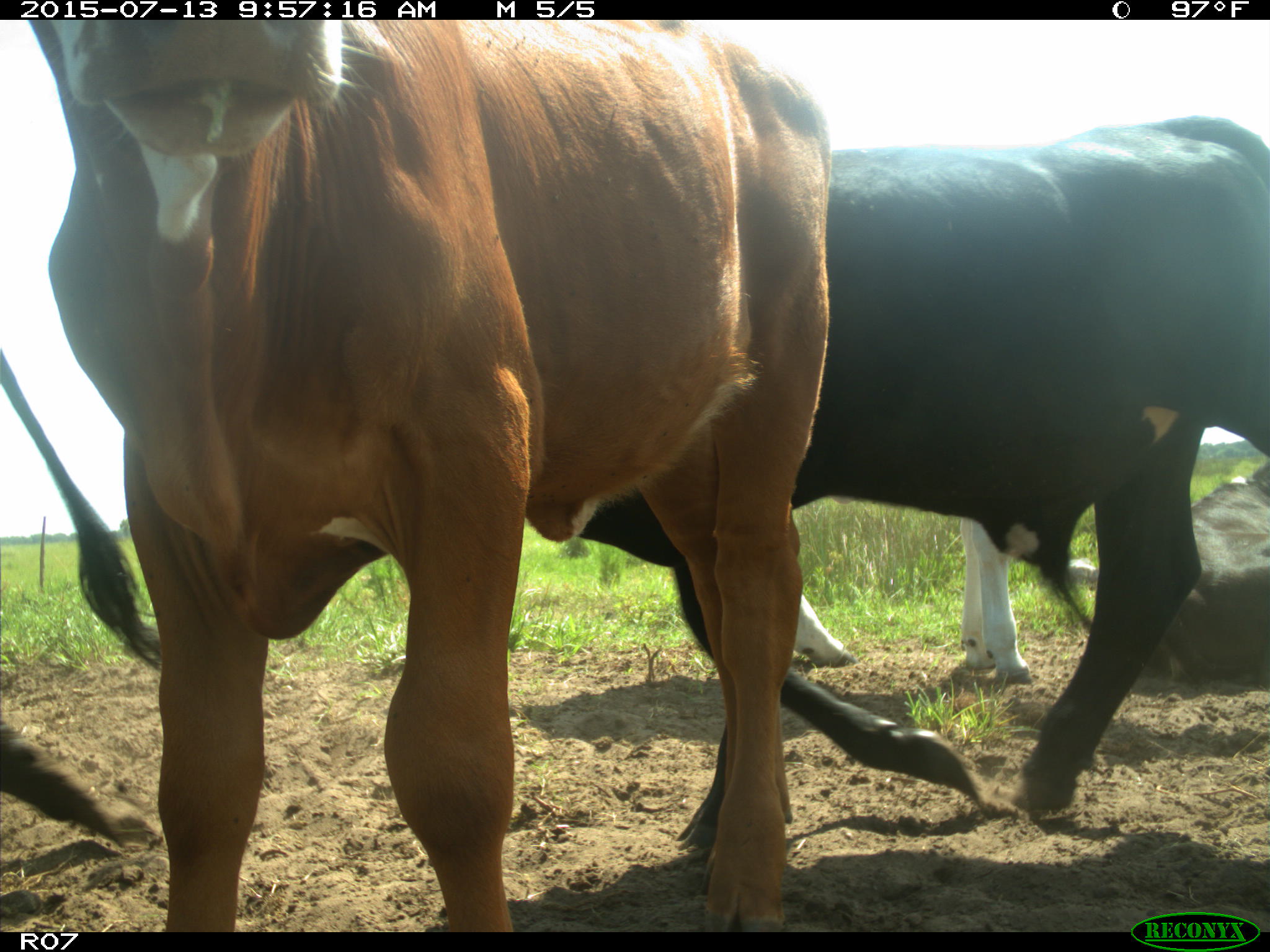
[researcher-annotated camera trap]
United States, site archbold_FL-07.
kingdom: Animalia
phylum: Chordata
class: Mammalia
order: Artiodactyla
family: Bovidae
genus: Bos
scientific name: Bos taurus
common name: domestic cow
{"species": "Bos taurus (domestic cow)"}